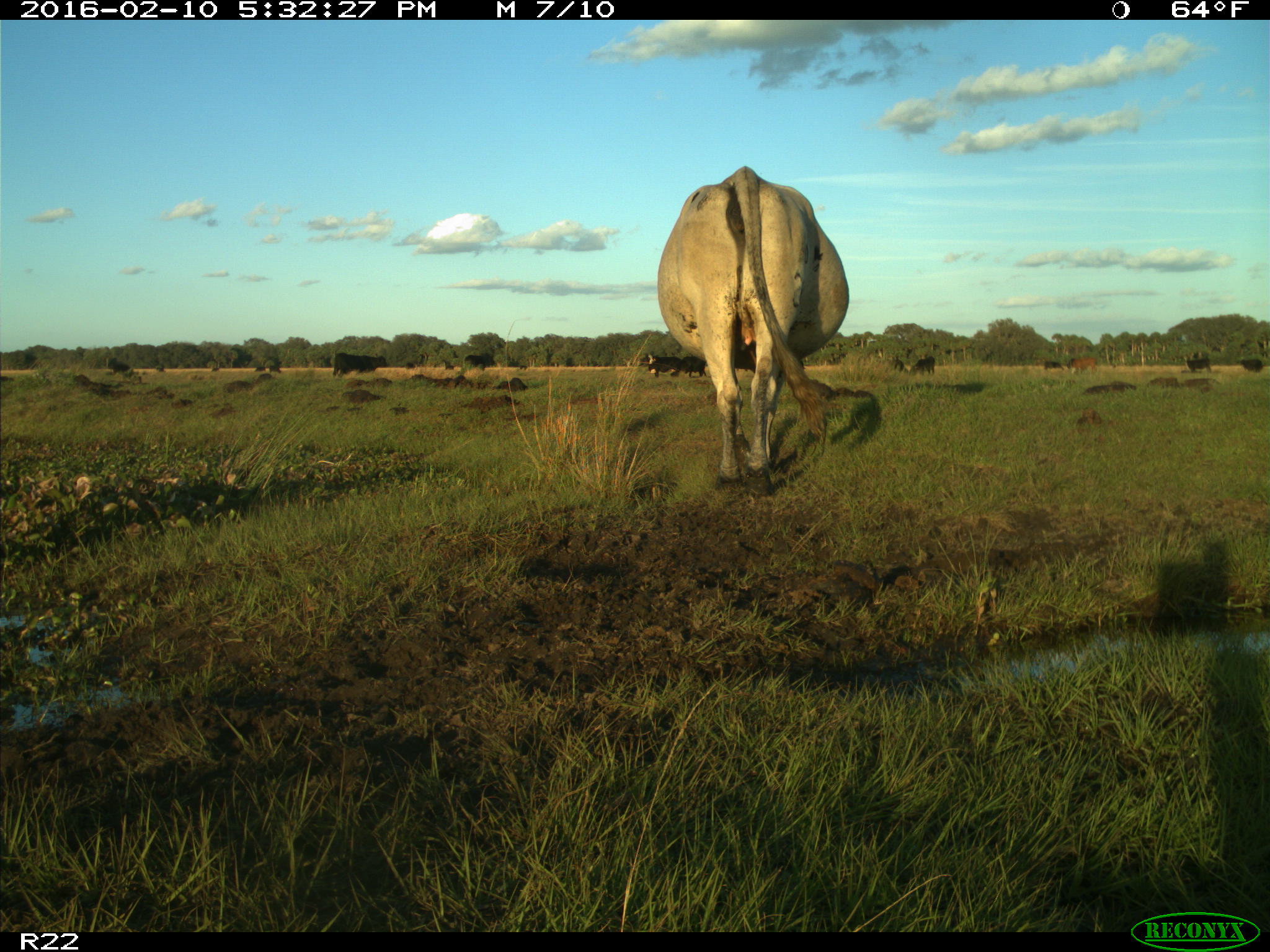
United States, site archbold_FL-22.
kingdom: Animalia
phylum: Chordata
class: Mammalia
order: Artiodactyla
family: Bovidae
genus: Bos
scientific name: Bos taurus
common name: domestic cow